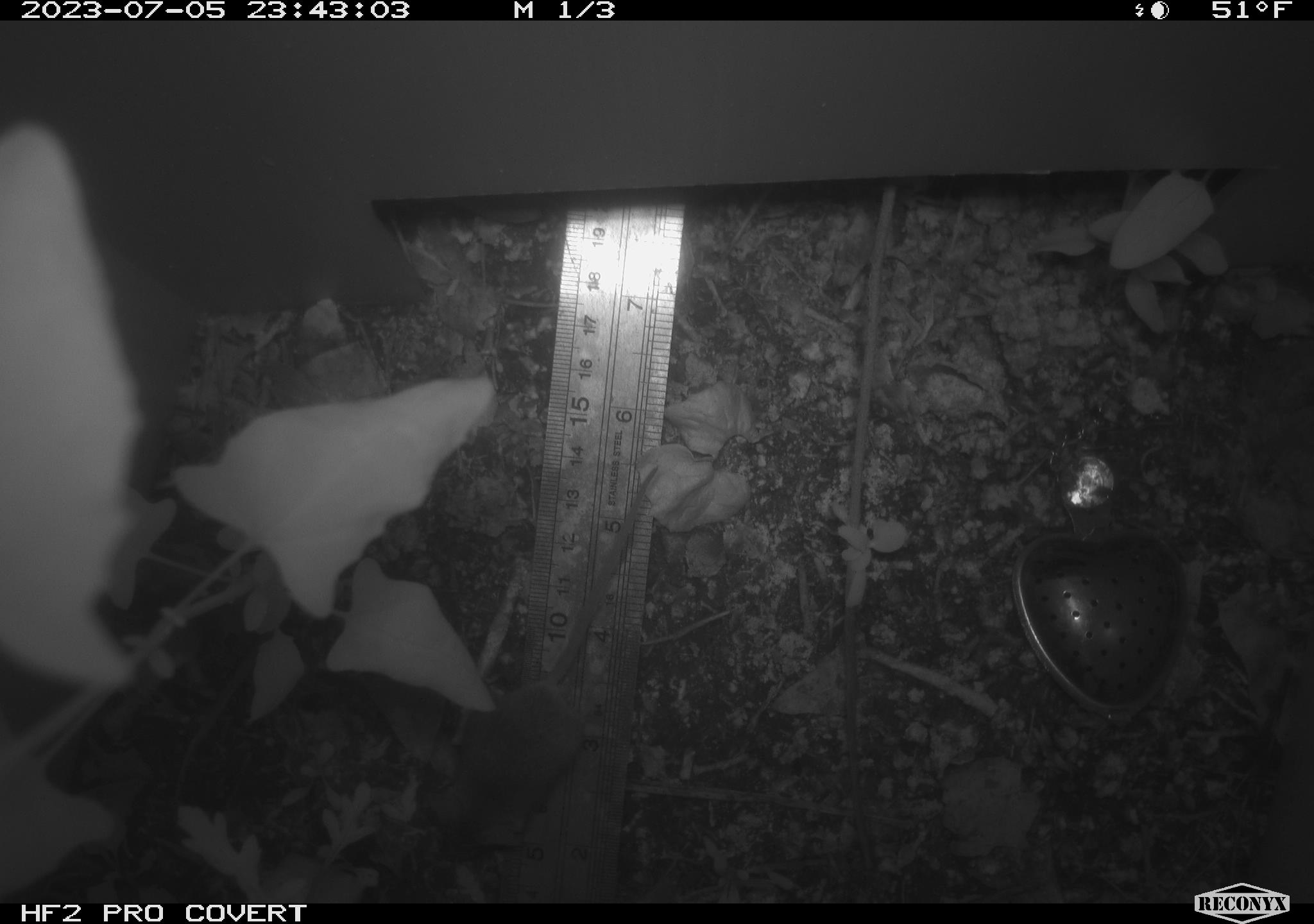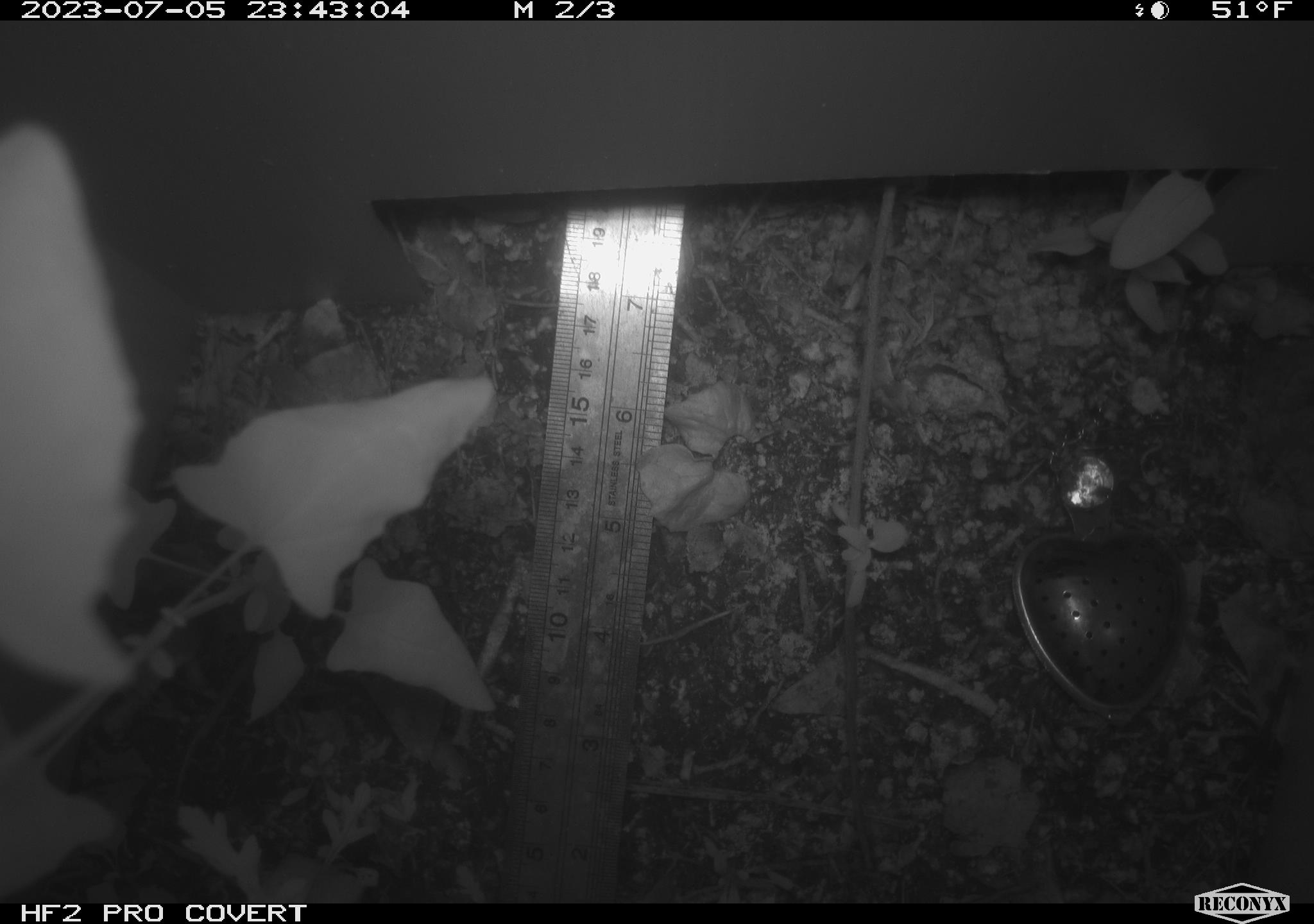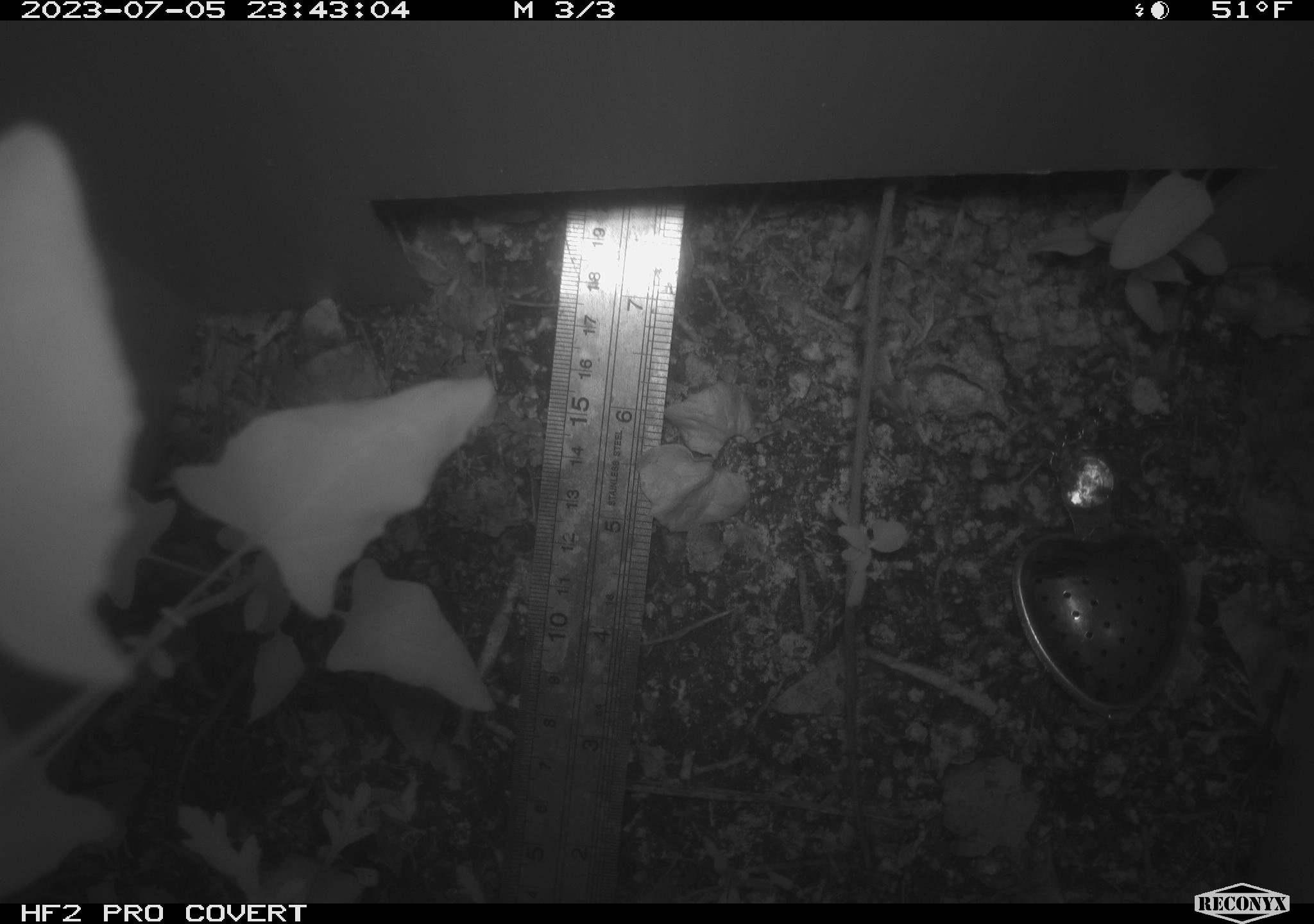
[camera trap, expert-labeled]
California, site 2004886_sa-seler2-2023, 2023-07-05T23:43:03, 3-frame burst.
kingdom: Animalia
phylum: Chordata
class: Mammalia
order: Rodentia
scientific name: Rodentia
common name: mouse species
Mouse species (Rodentia).